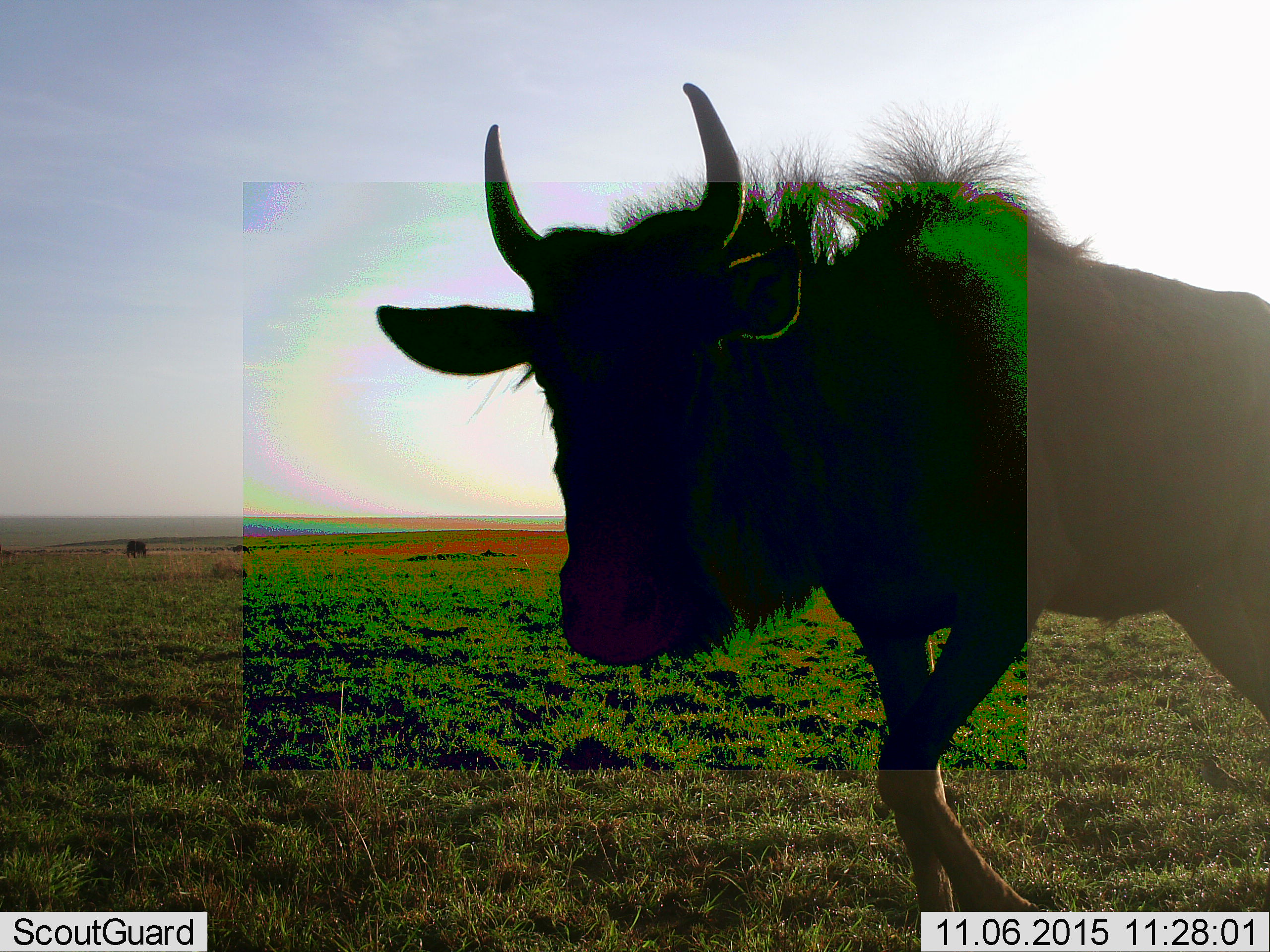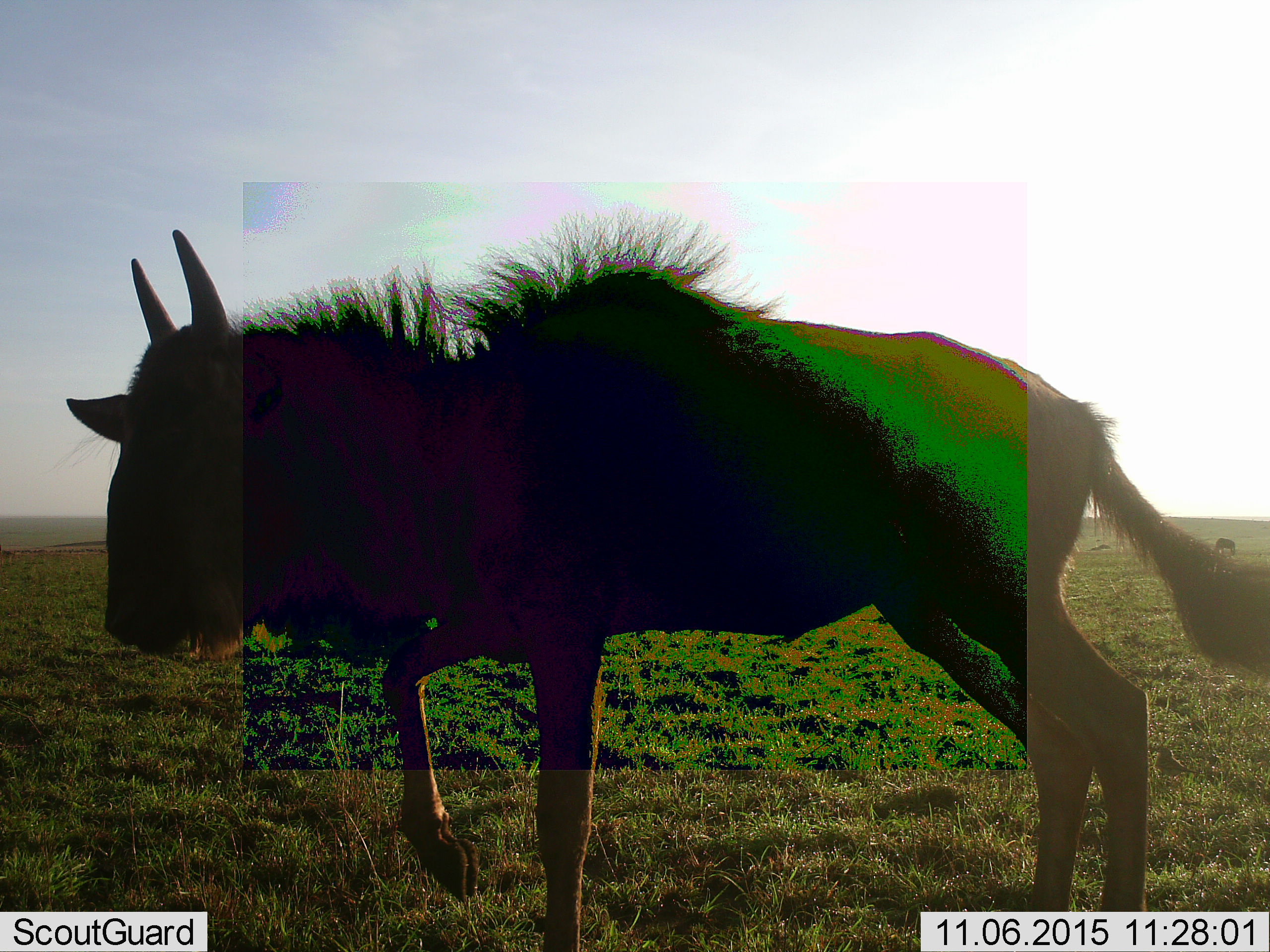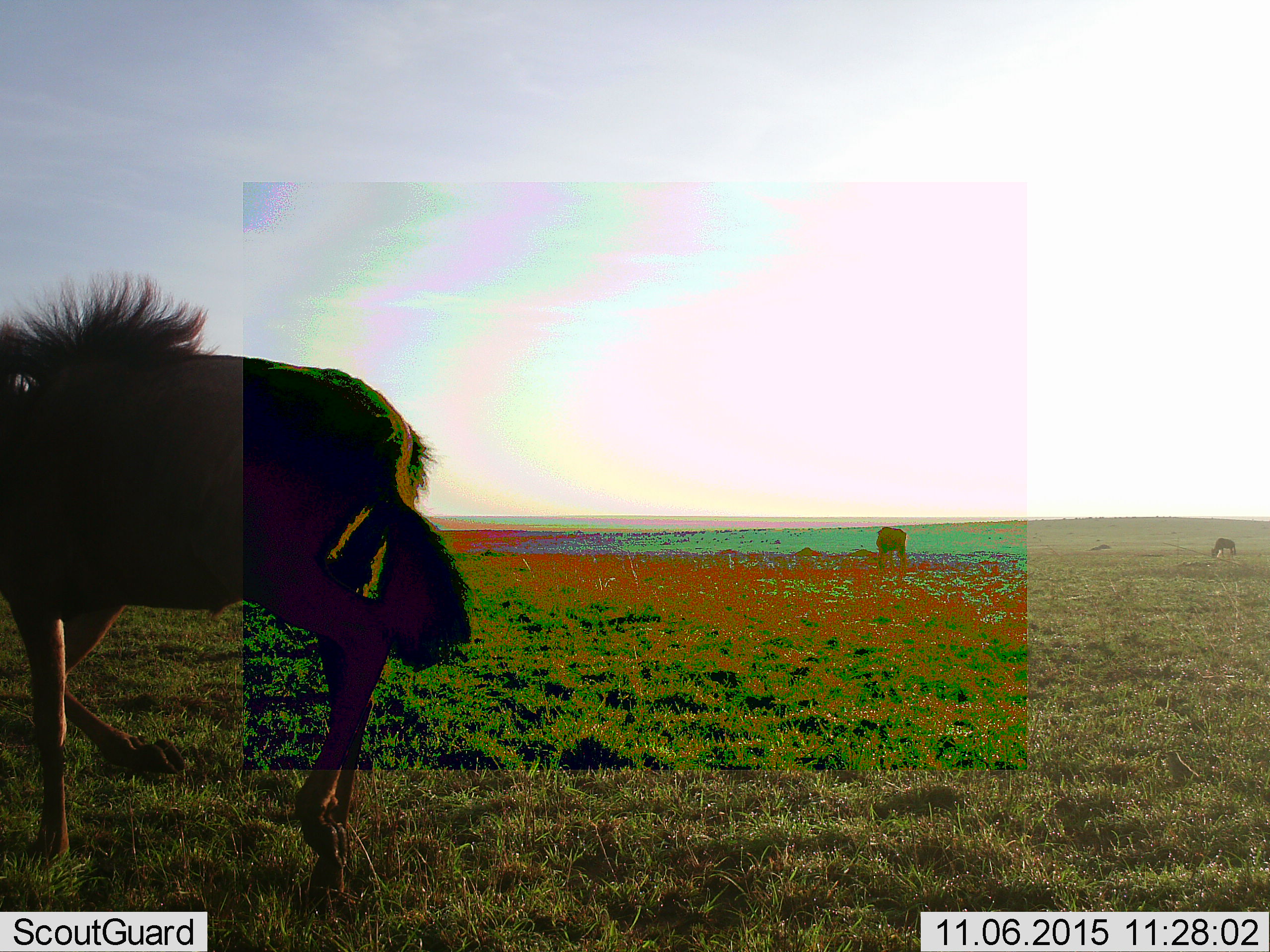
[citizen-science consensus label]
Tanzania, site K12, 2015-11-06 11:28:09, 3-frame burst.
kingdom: Animalia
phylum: Chordata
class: Mammalia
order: Artiodactyla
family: Bovidae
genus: Connochaetes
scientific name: Connochaetes taurinus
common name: blue wildebeest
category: wildebeest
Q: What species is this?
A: Wildebeest (blue wildebeest) (Connochaetes taurinus).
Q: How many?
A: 3.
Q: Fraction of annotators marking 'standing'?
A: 20%.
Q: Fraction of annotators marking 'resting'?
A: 0%.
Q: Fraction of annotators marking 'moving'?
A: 100%.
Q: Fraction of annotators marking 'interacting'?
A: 0%.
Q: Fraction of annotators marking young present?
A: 0%.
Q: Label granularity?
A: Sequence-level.